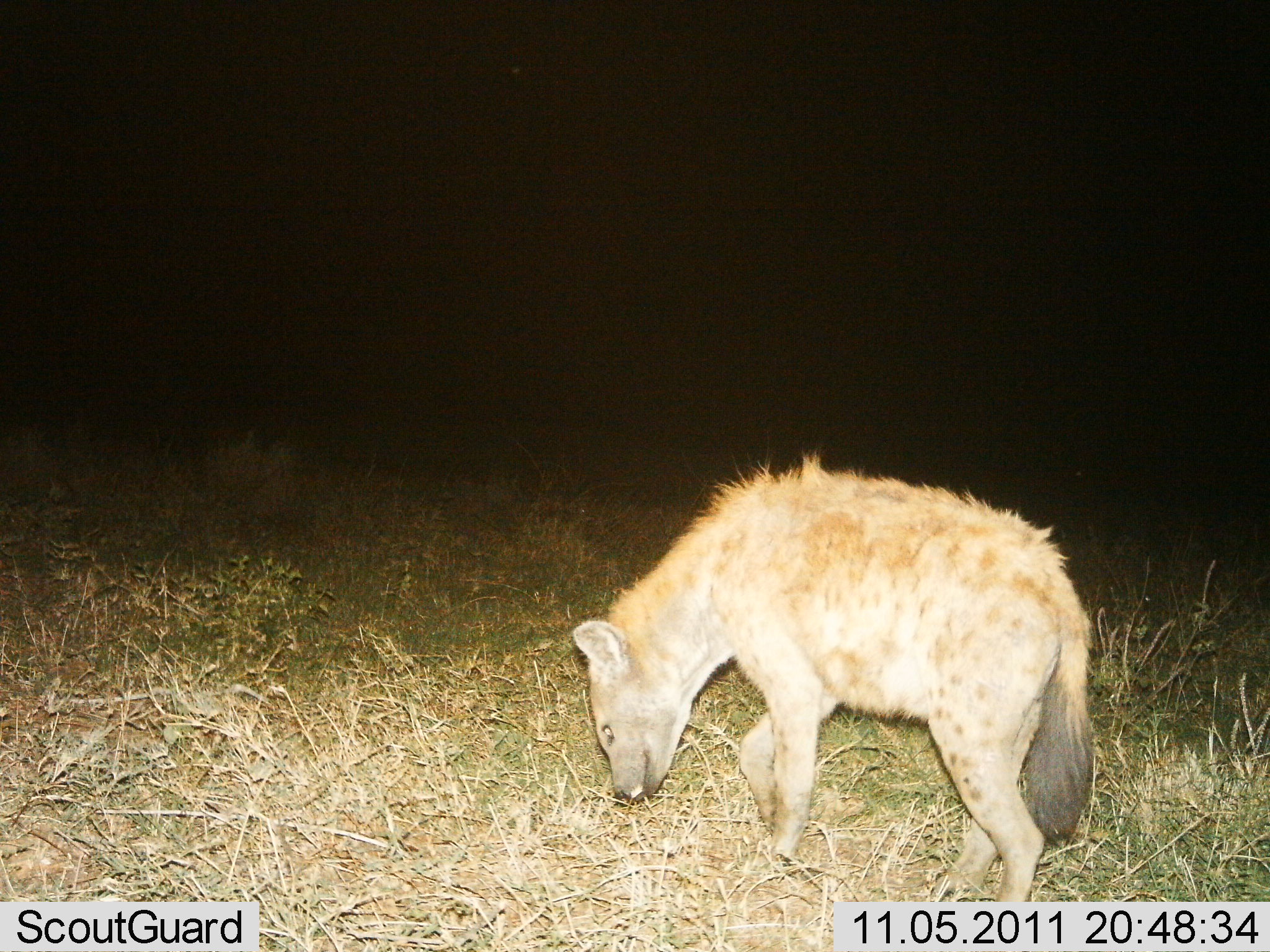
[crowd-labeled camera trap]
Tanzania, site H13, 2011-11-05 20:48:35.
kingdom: Animalia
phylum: Chordata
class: Mammalia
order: Carnivora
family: Hyaenidae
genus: Crocuta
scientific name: Crocuta crocuta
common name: spotted hyena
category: hyenaspotted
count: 1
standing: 29%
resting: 0%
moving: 71%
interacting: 0%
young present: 0%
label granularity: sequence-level